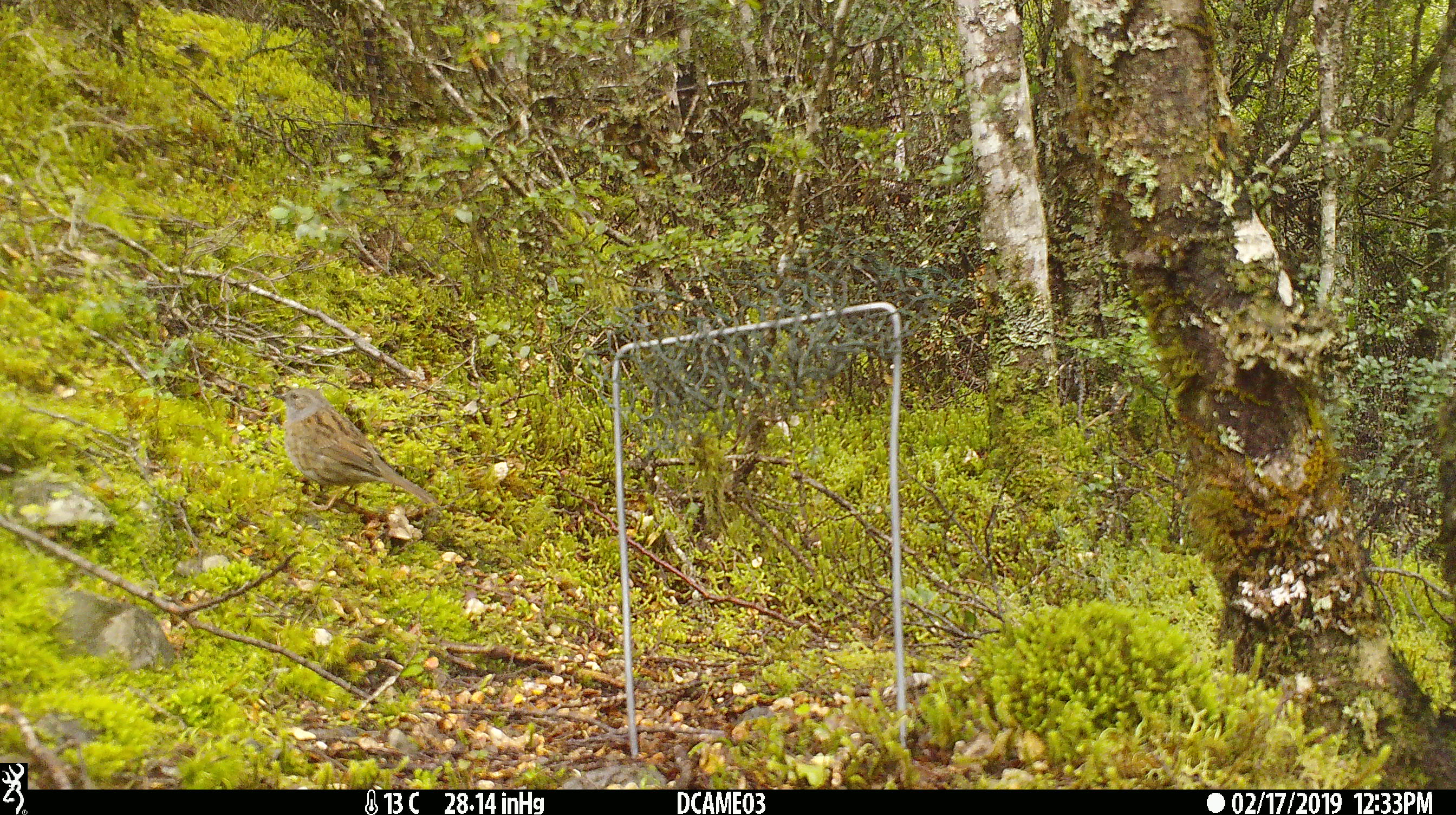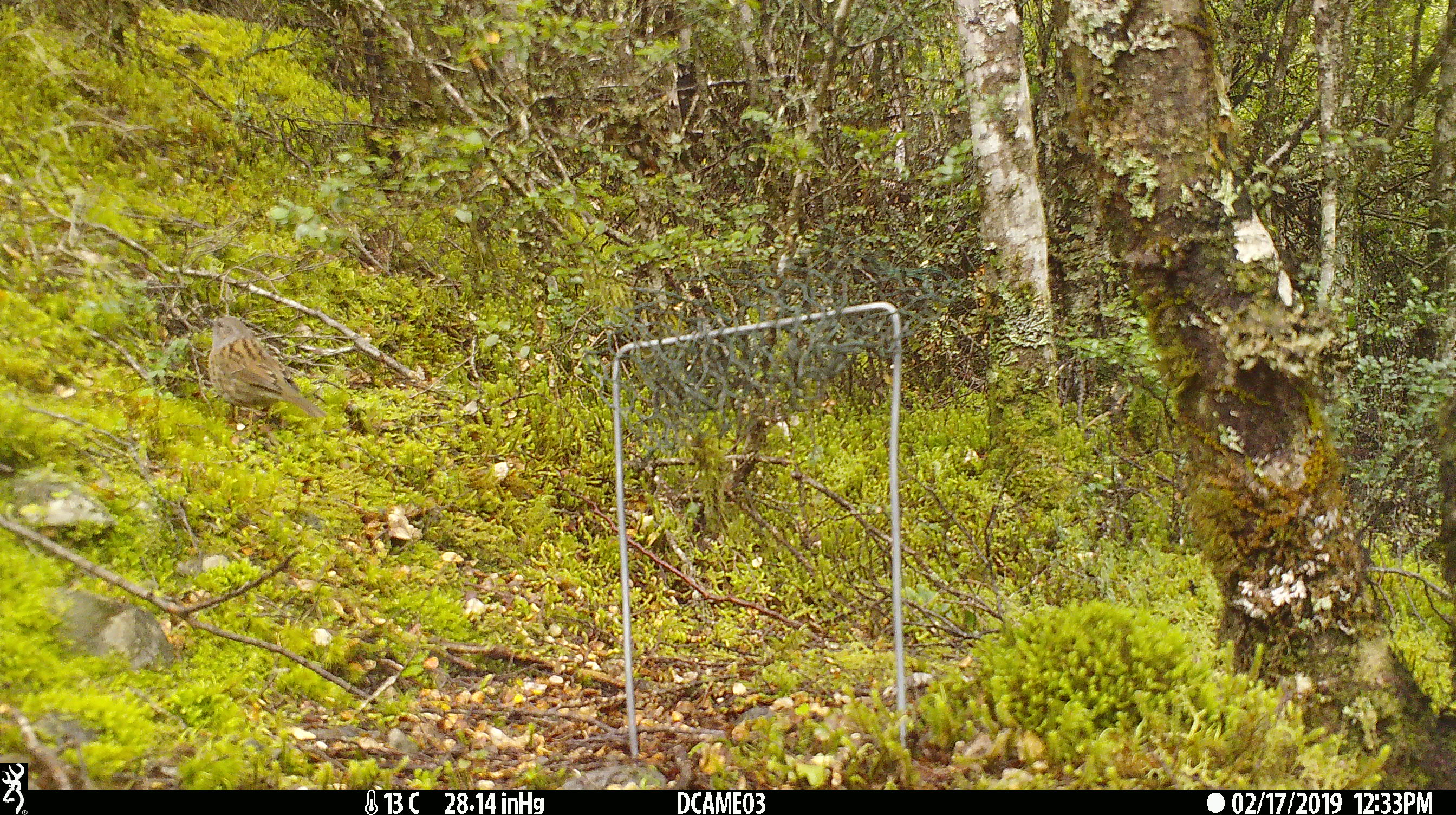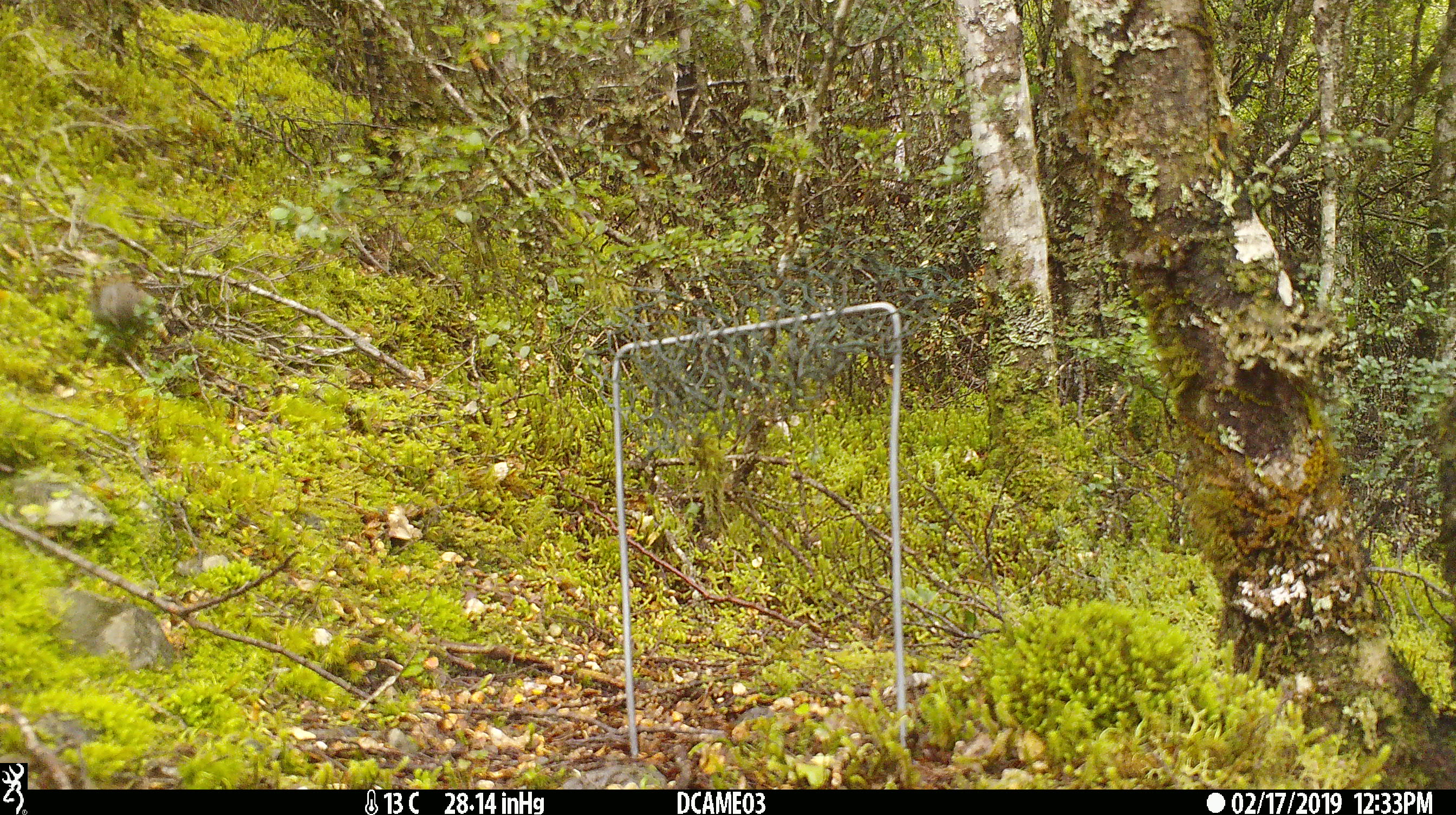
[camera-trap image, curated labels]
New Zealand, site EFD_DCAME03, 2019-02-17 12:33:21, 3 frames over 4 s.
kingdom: Animalia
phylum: Chordata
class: Aves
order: Passeriformes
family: Prunellidae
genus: Prunella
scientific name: Prunella modularis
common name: dunnock